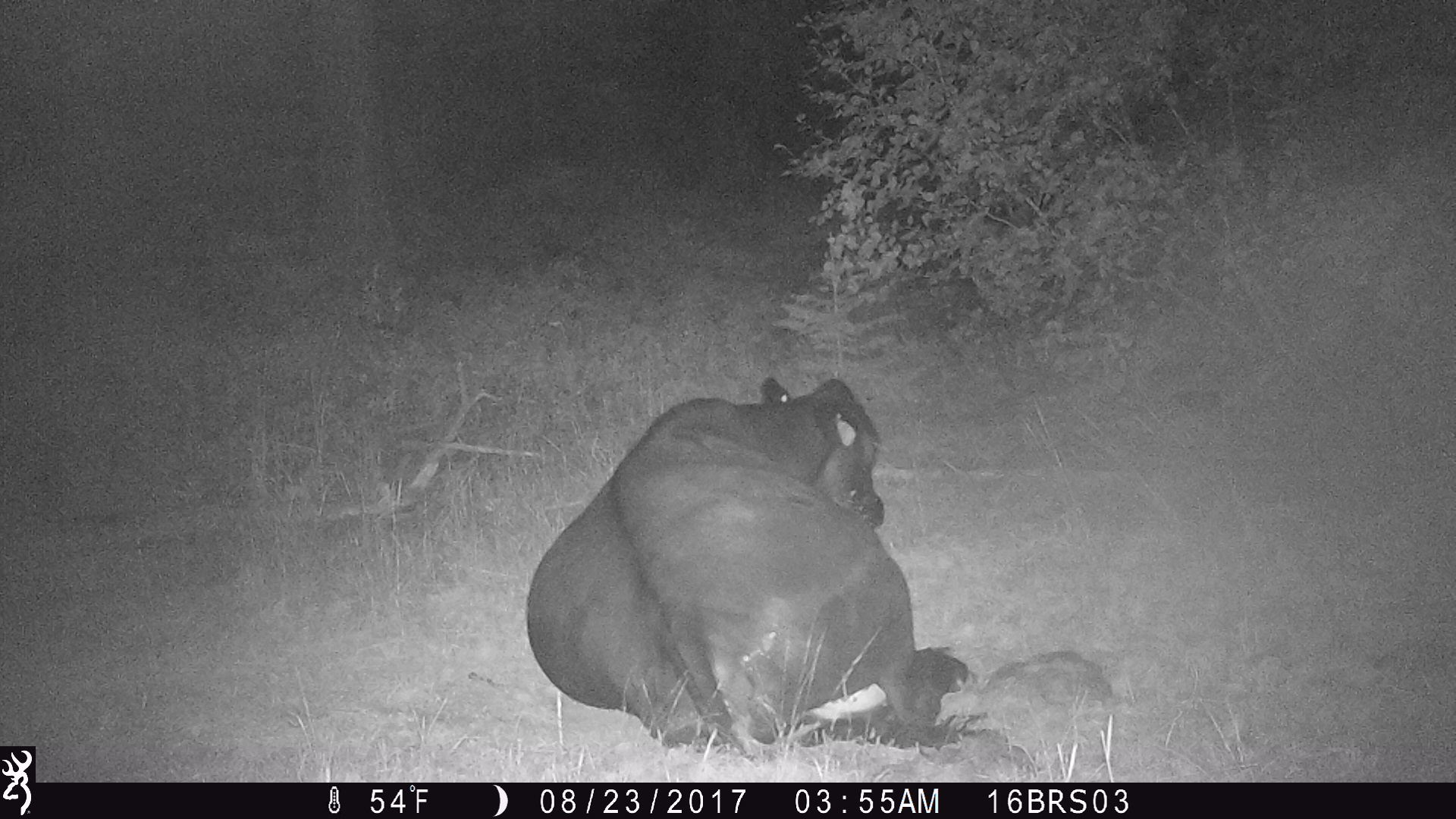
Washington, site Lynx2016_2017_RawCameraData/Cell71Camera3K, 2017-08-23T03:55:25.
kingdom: Animalia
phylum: Chordata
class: Mammalia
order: Artiodactyla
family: Bovidae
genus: Bos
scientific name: Bos taurus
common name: domestic cattle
Domestic cattle (Bos taurus). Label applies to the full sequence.